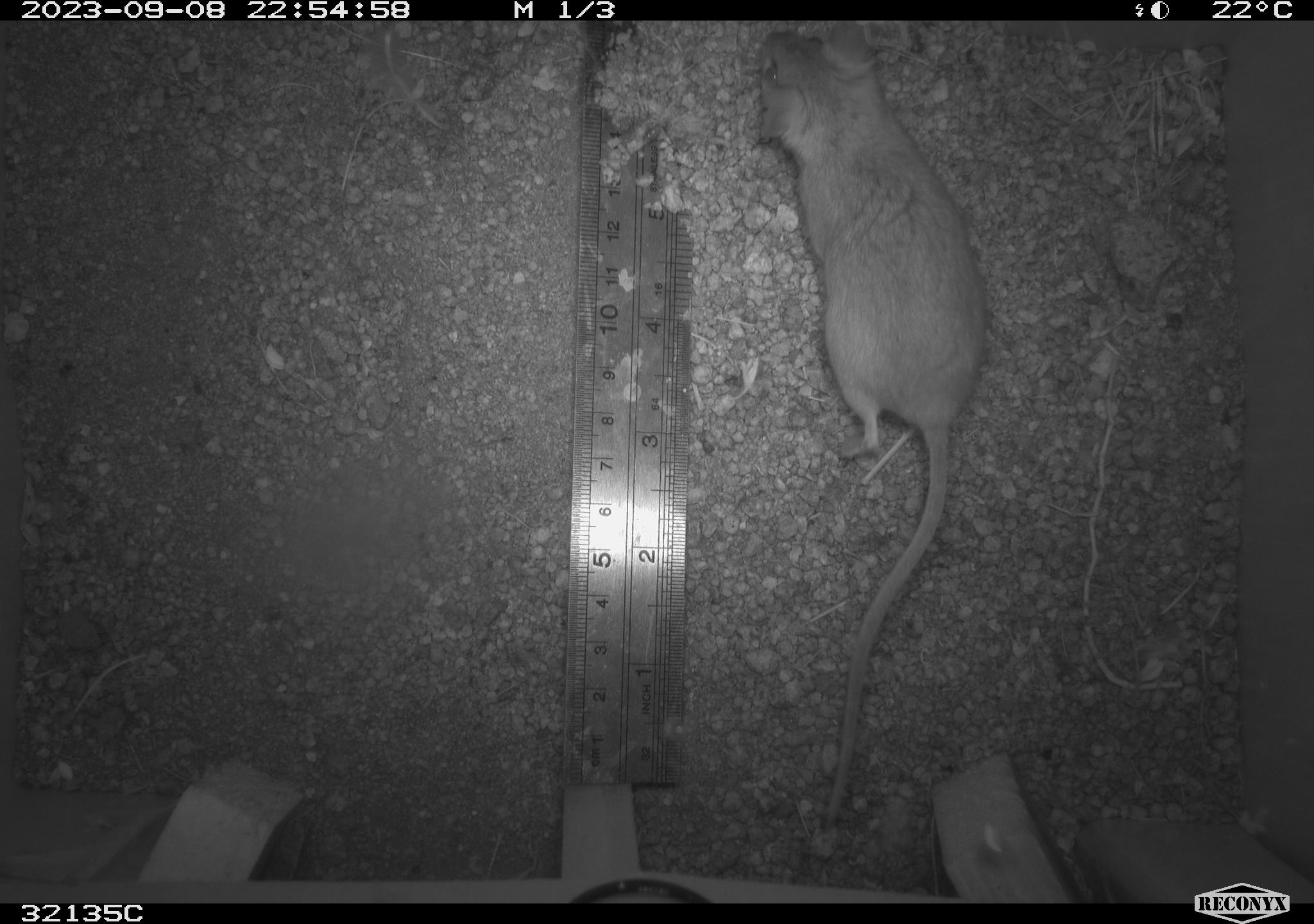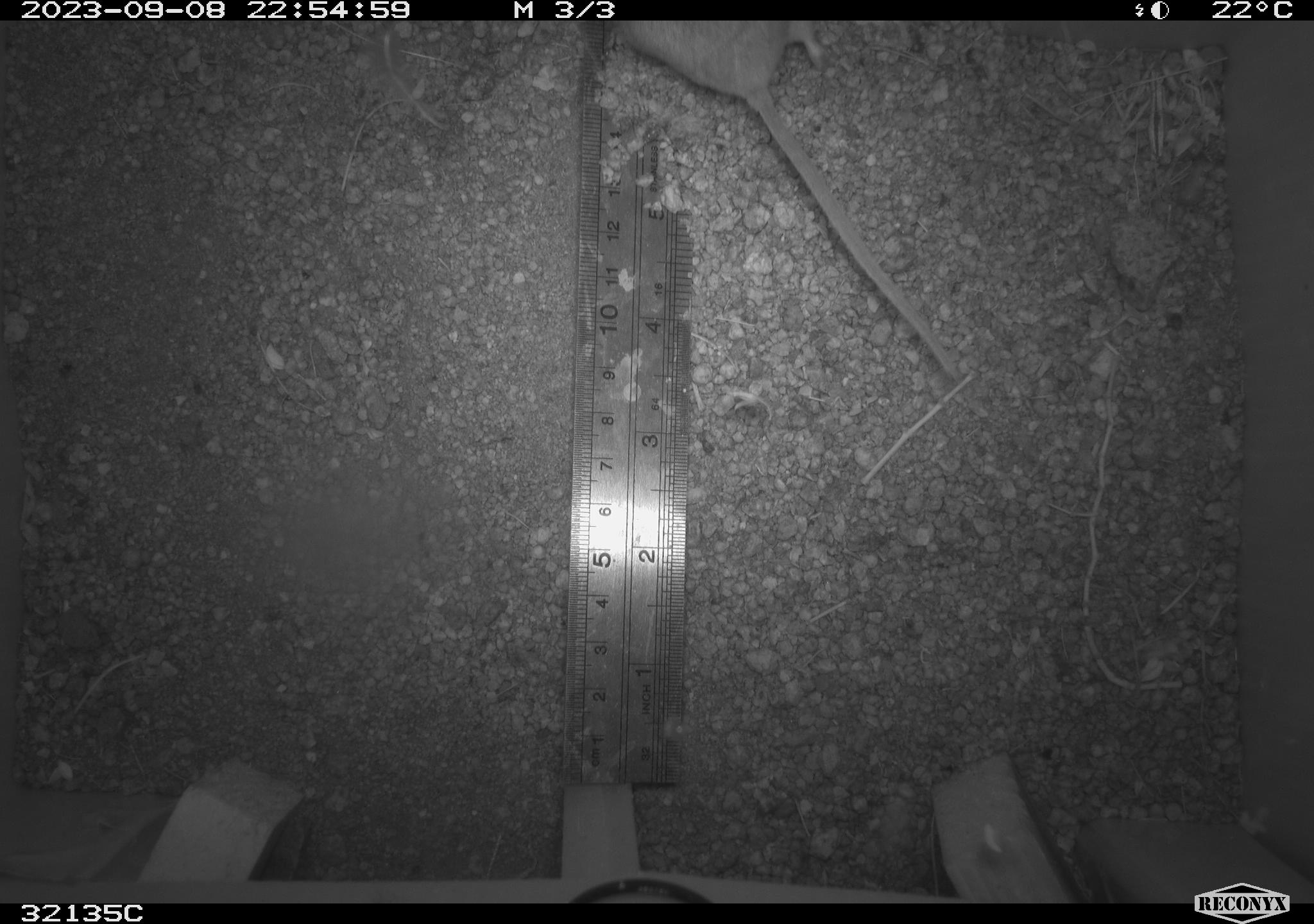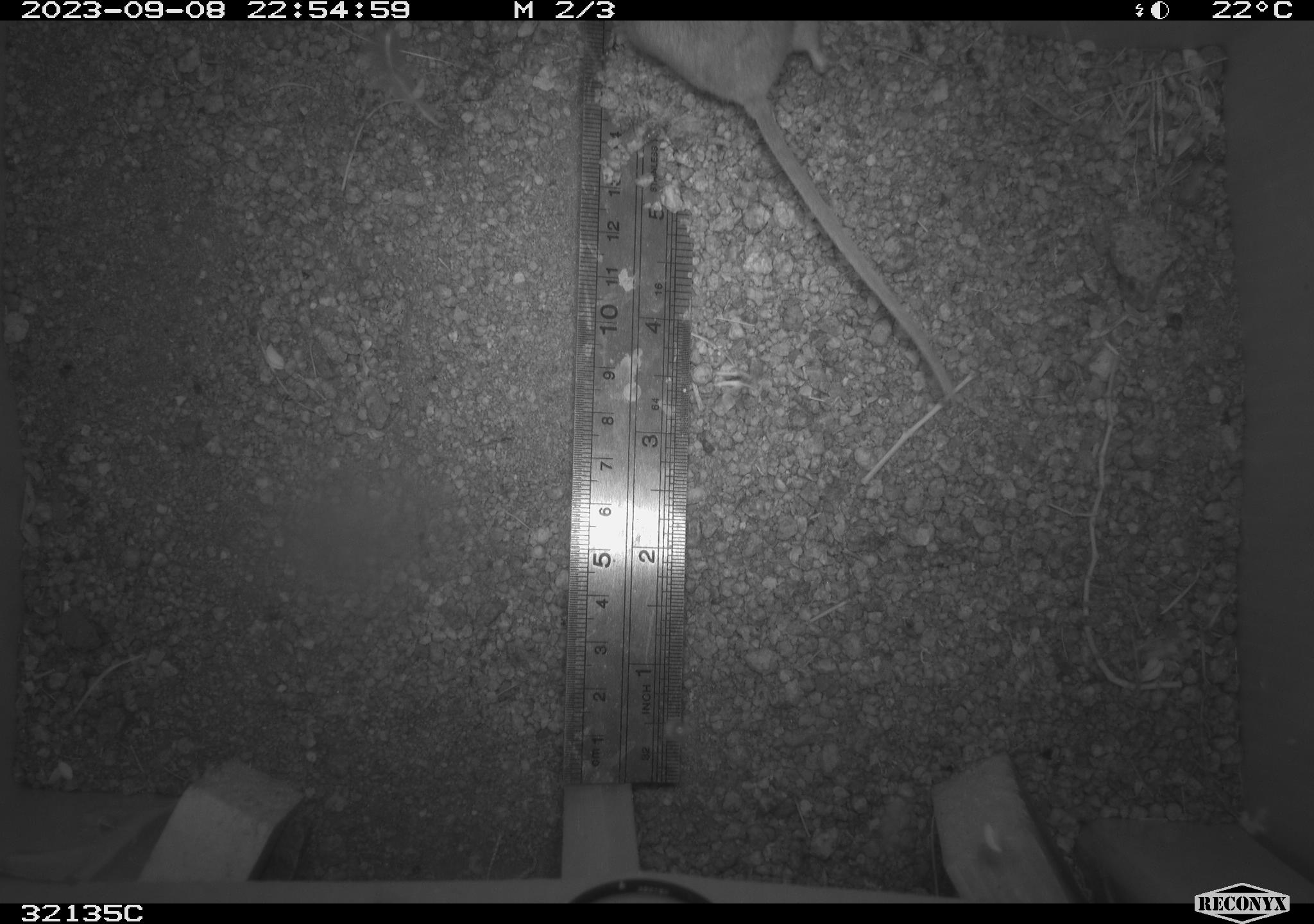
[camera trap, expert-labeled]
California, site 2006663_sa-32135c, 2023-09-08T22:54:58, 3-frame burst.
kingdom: Animalia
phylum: Chordata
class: Mammalia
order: Rodentia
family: Cricetidae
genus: Peromyscus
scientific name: Peromyscus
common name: deer mice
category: peromyscus species